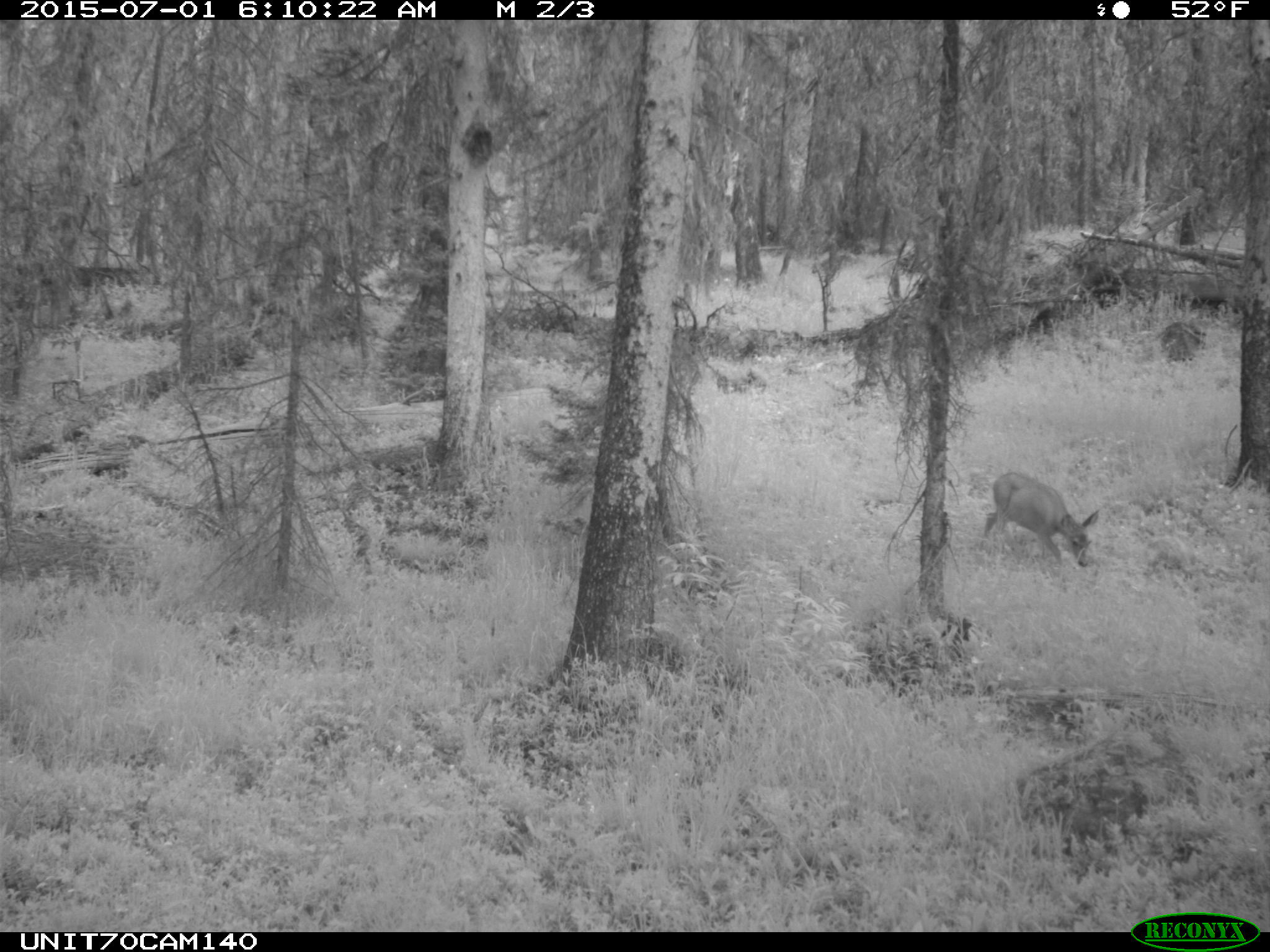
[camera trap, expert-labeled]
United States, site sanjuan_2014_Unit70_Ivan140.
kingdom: Animalia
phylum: Chordata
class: Mammalia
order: Artiodactyla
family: Cervidae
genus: Odocoileus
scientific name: Odocoileus hemionus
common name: mule deer